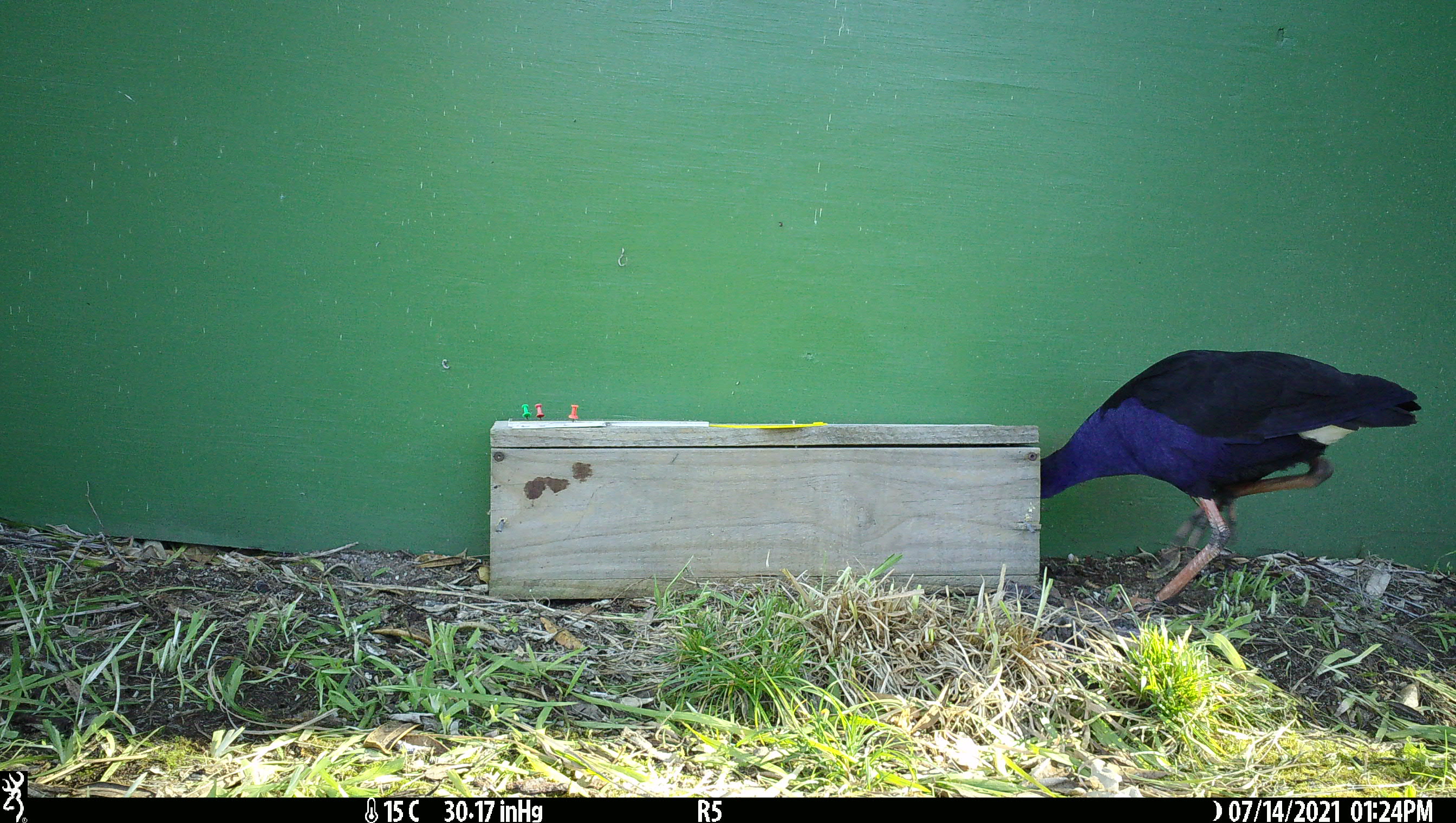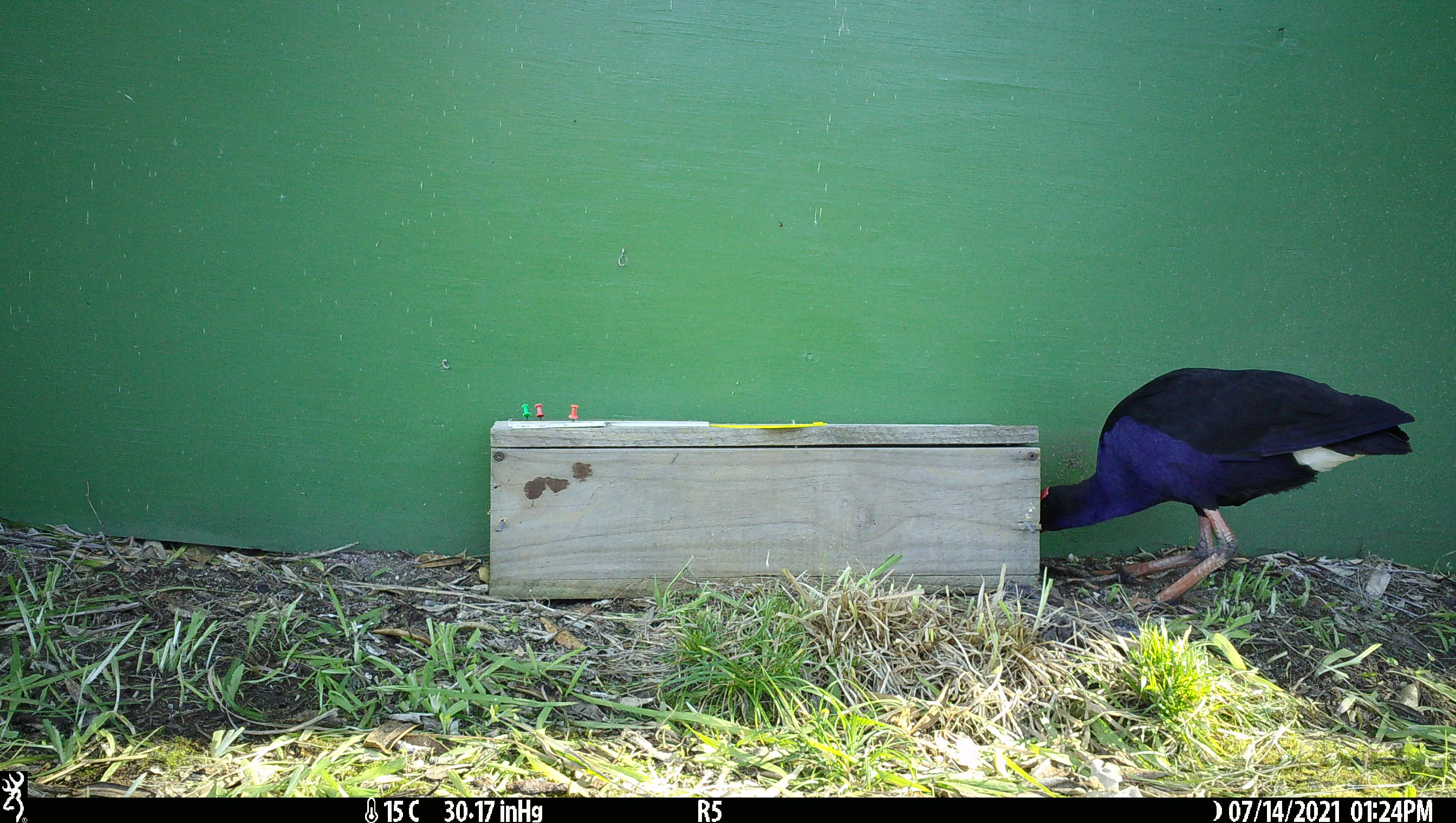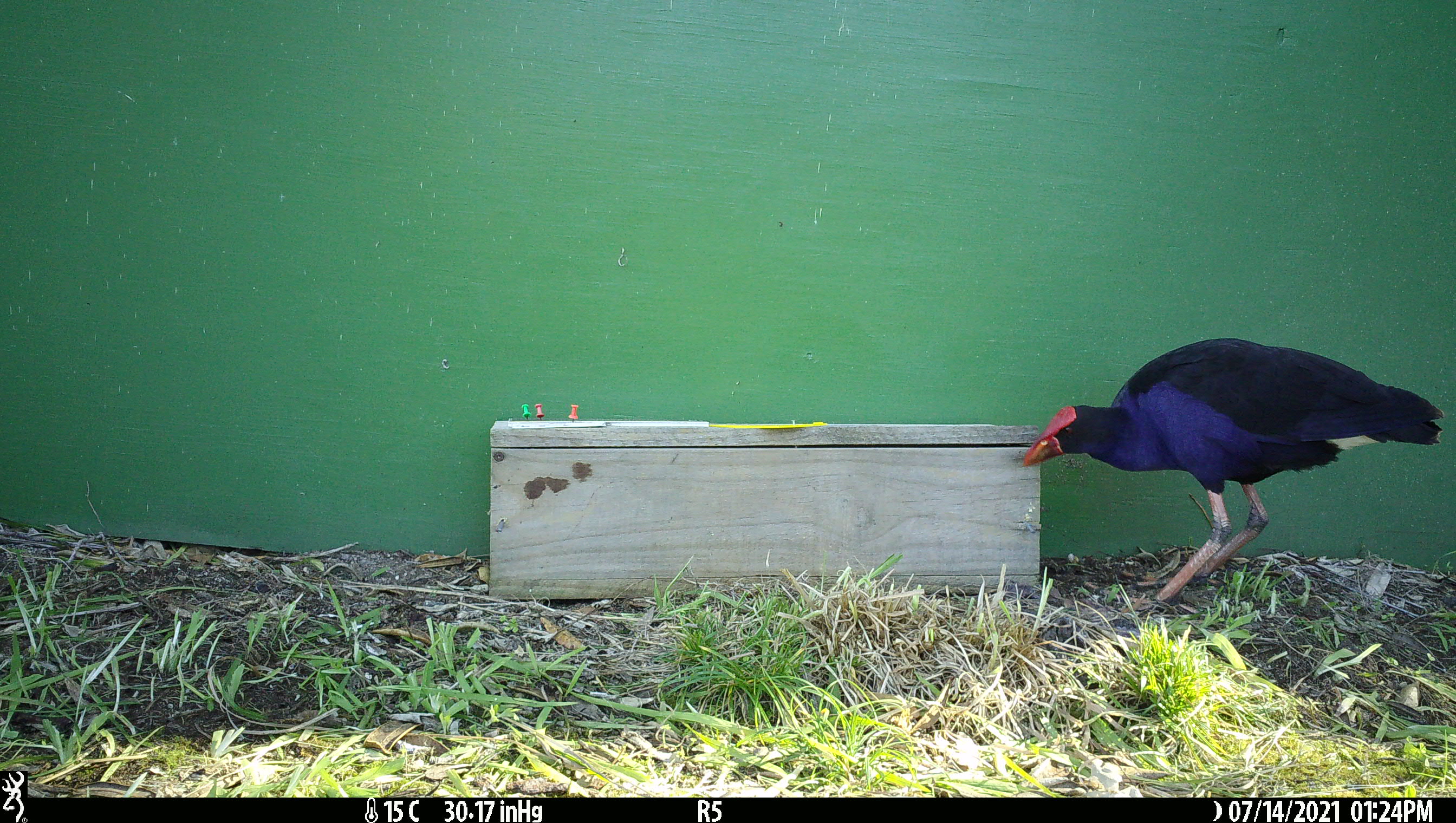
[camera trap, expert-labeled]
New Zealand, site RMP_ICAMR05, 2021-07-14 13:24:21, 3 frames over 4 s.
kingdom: Animalia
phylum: Chordata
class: Aves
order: Gruiformes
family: Rallidae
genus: Porphyrio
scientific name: Porphyrio melanotus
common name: australasian swamphen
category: pukeko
Pukeko (australasian swamphen) (Porphyrio melanotus).